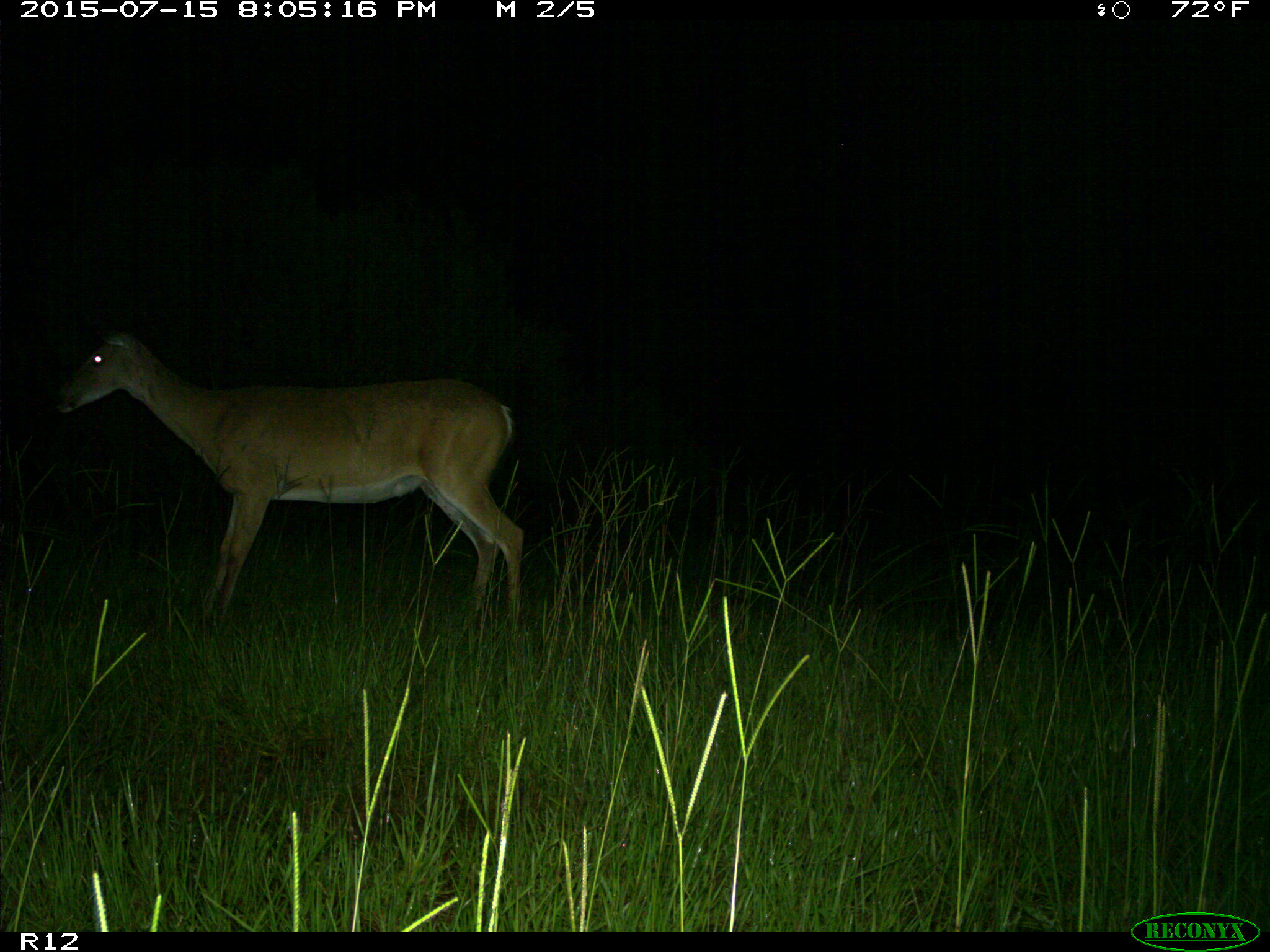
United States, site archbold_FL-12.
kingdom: Animalia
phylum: Chordata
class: Mammalia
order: Artiodactyla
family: Cervidae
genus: Odocoileus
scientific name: Odocoileus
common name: deer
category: unidentified deer